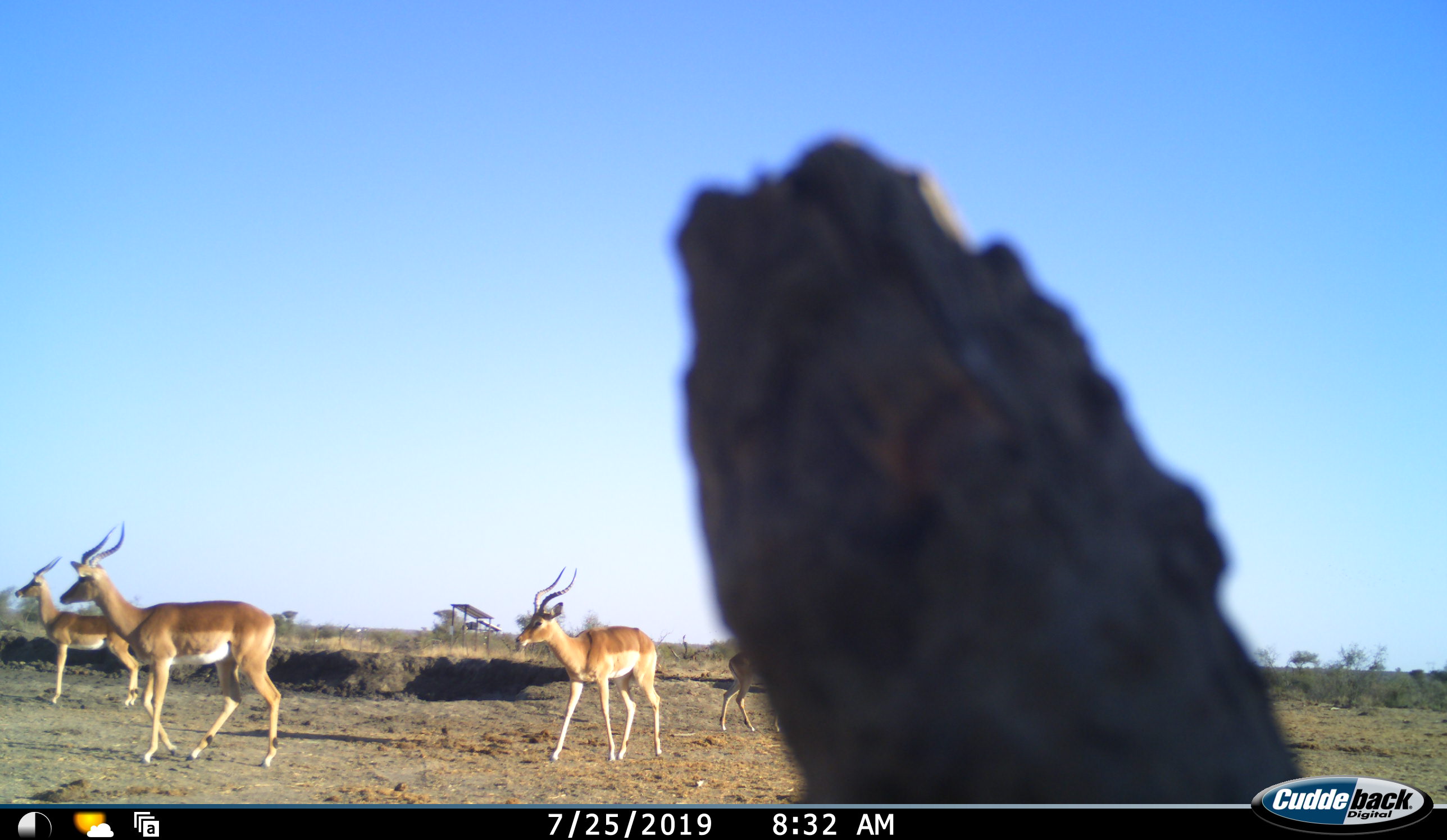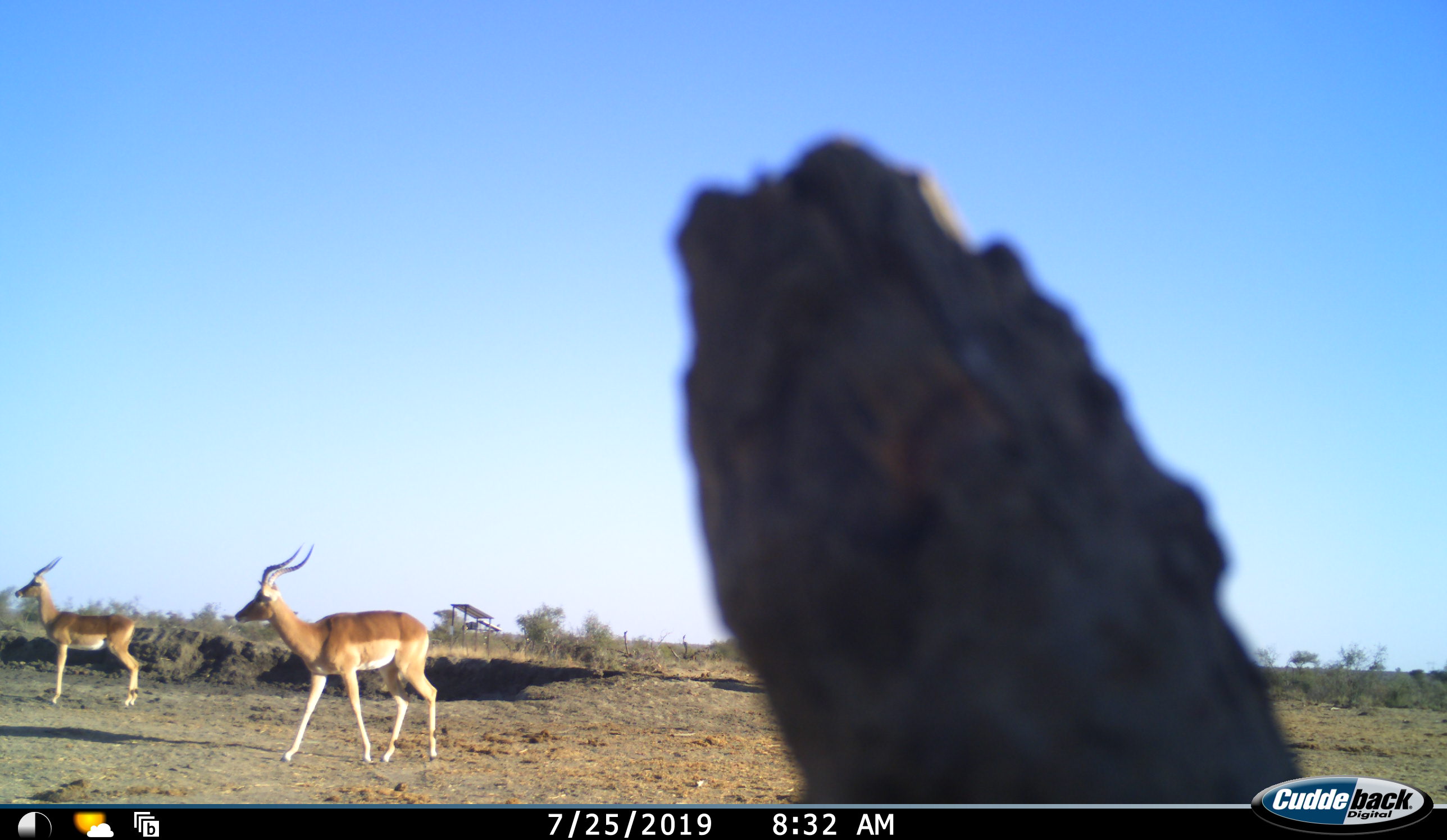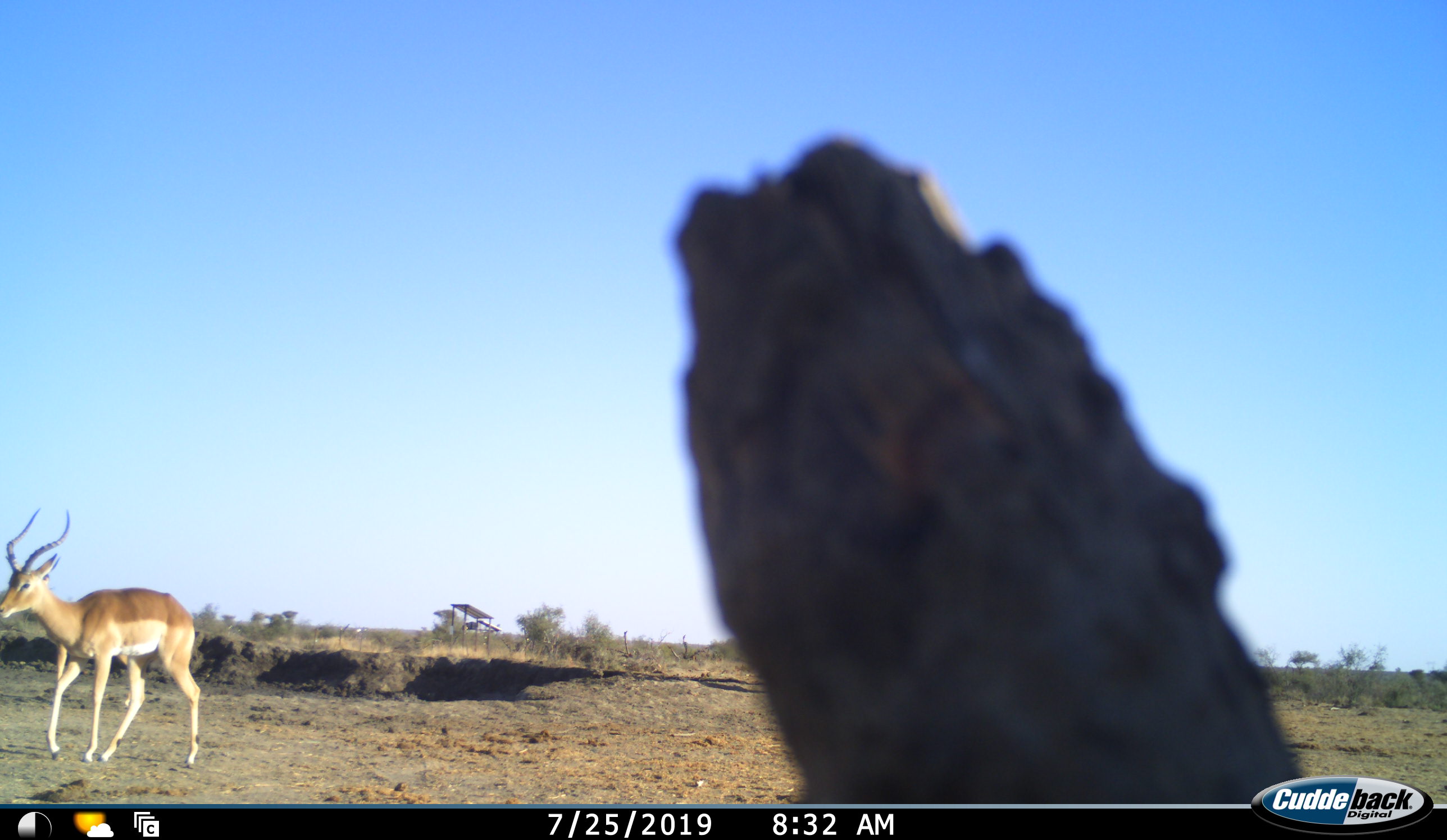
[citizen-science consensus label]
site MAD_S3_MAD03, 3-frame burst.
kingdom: Animalia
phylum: Chordata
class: Mammalia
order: Artiodactyla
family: Bovidae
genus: Aepyceros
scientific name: Aepyceros melampus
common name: impala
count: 4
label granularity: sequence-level